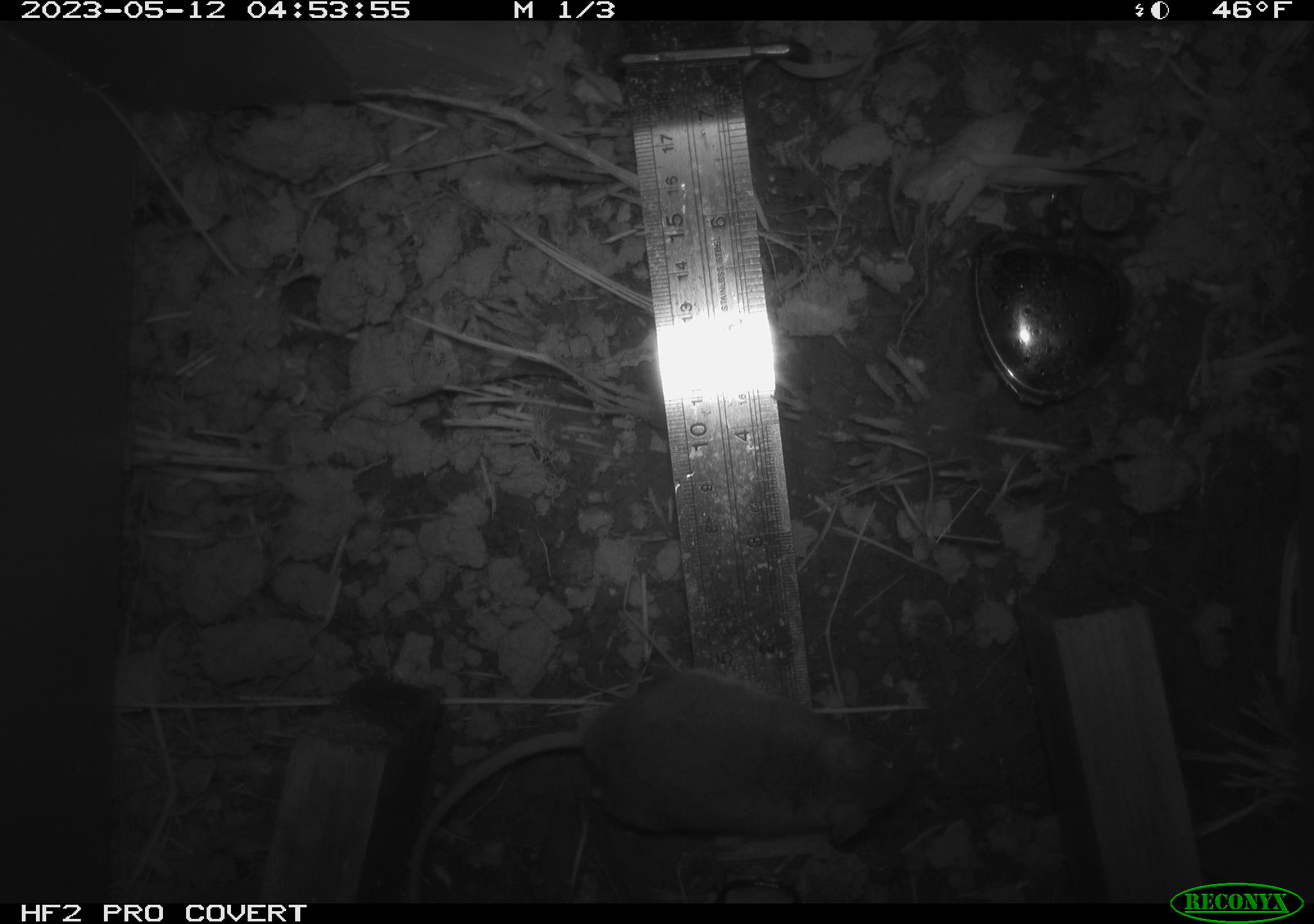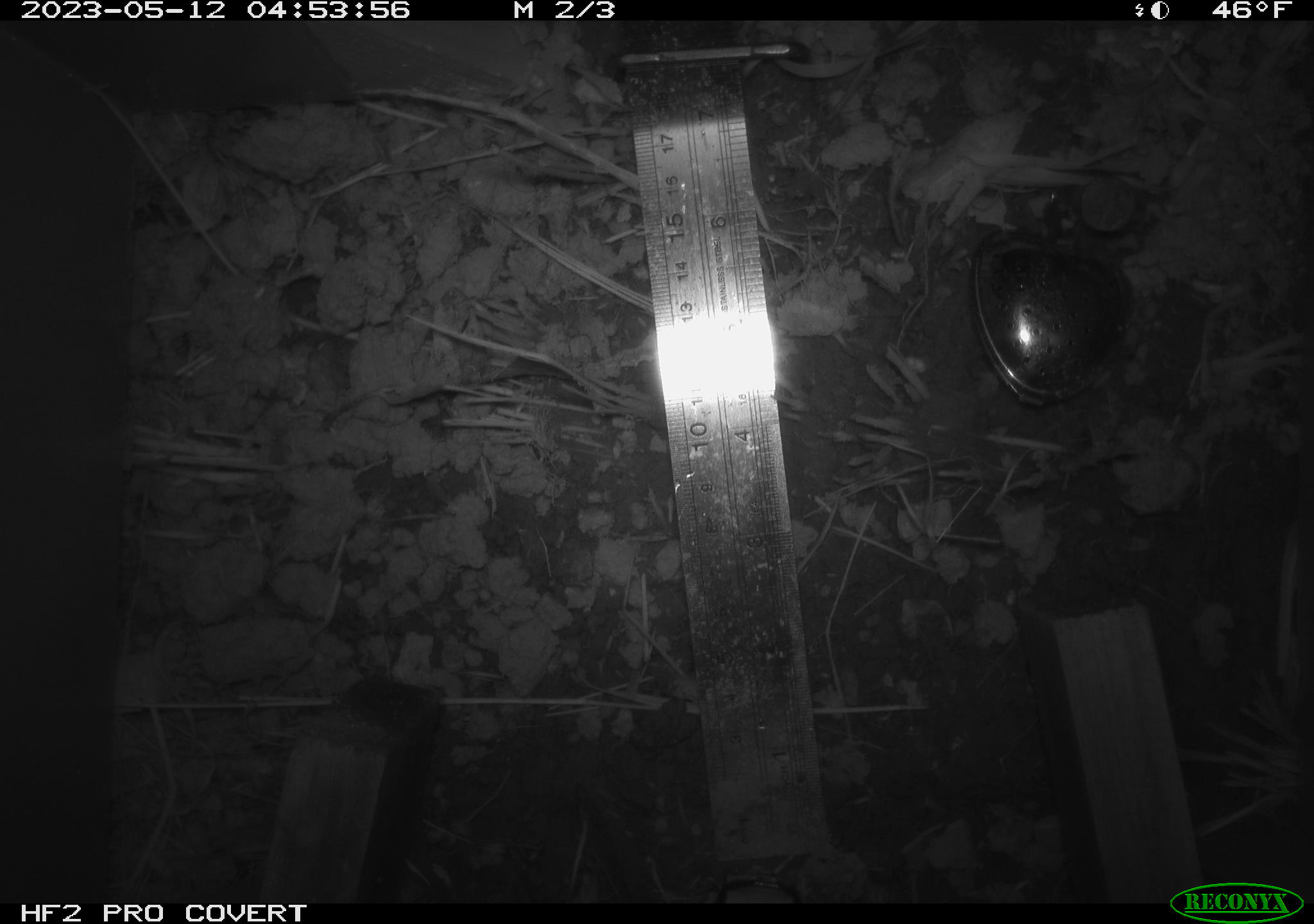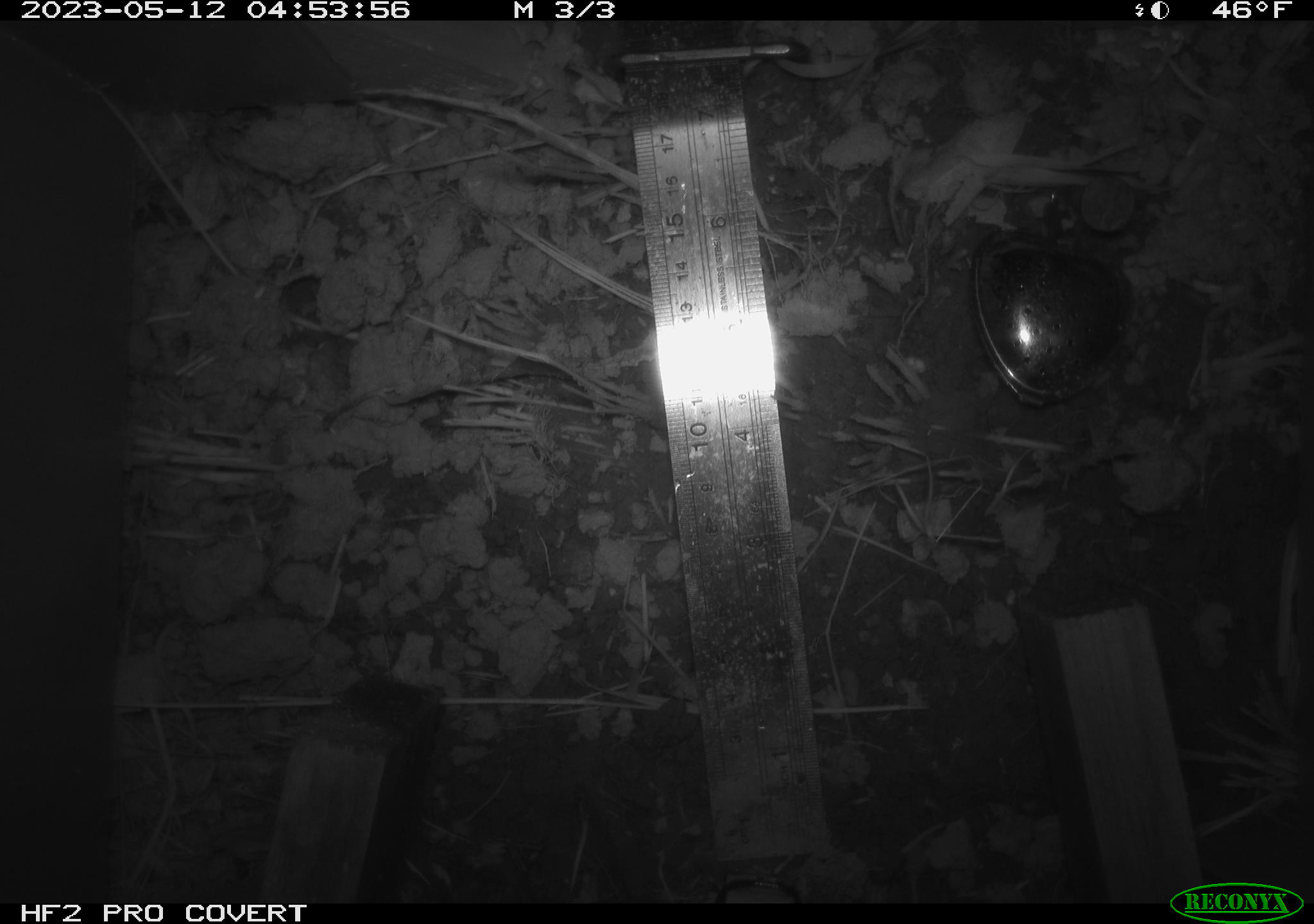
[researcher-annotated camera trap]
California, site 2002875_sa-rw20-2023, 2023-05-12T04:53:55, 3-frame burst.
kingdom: Animalia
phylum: Chordata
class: Mammalia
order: Rodentia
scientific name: Rodentia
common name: mouse species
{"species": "mouse species (Rodentia)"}